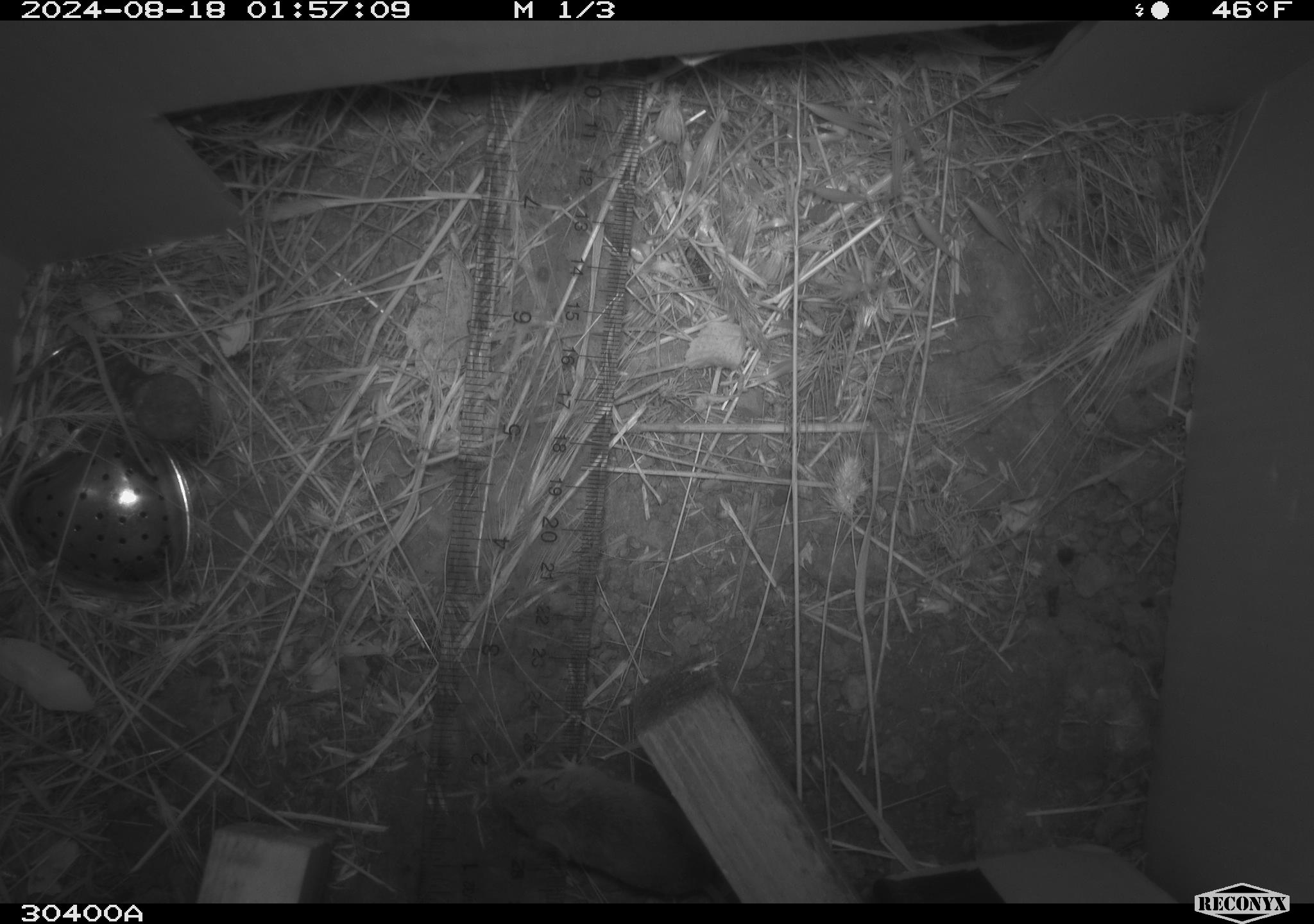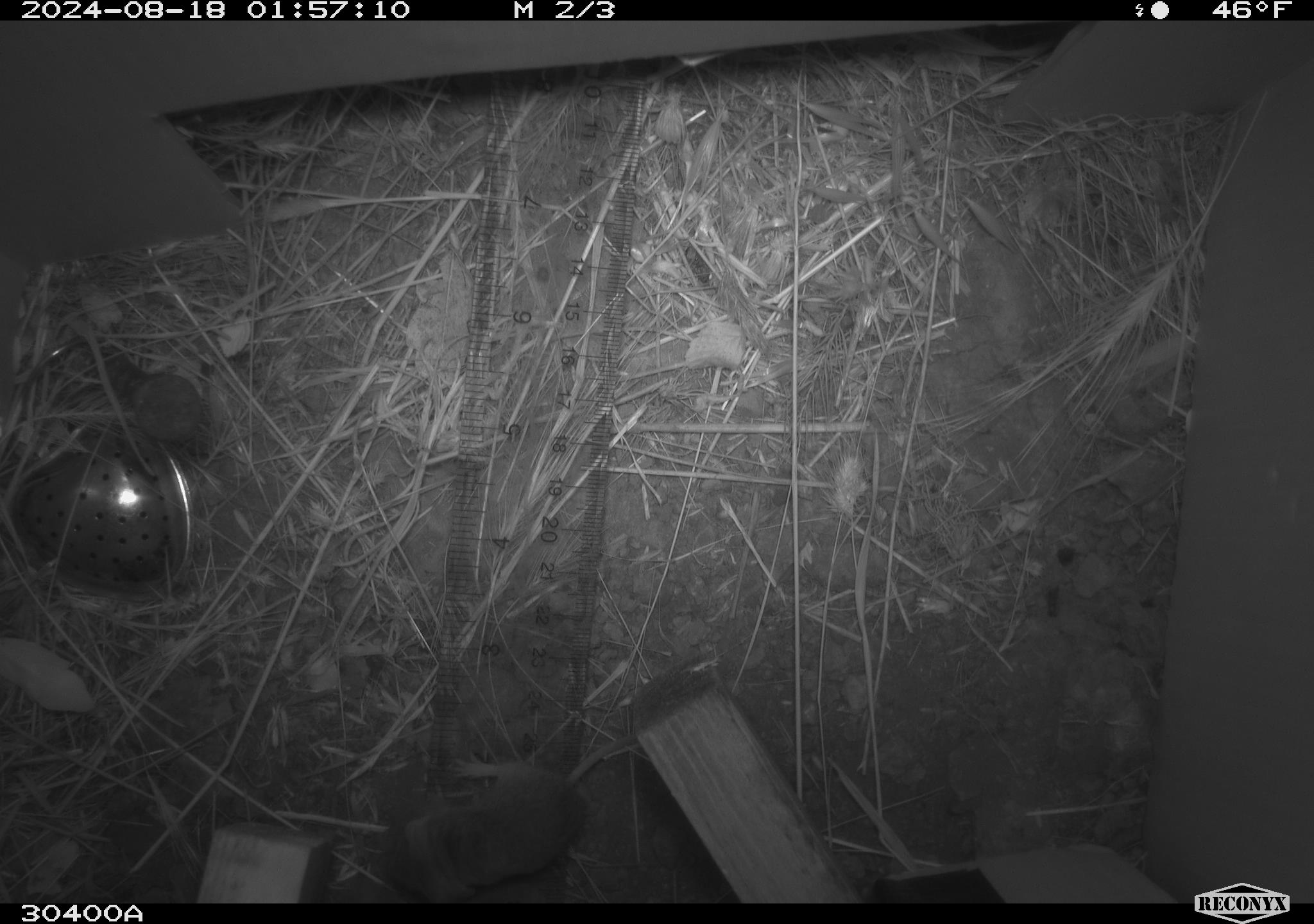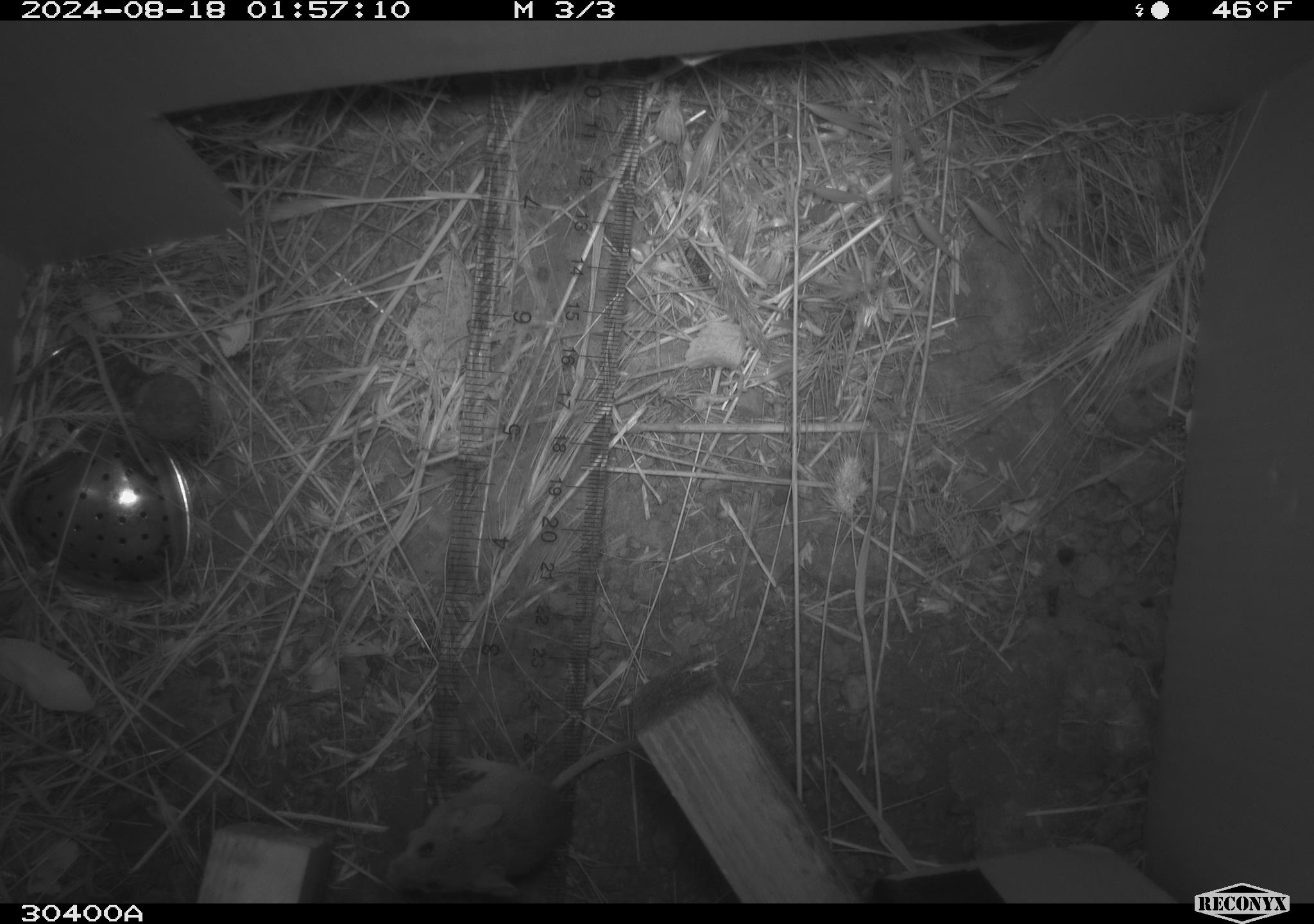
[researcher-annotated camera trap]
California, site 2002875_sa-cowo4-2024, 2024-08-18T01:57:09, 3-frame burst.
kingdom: Animalia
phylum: Chordata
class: Mammalia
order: Rodentia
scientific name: Rodentia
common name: mouse species